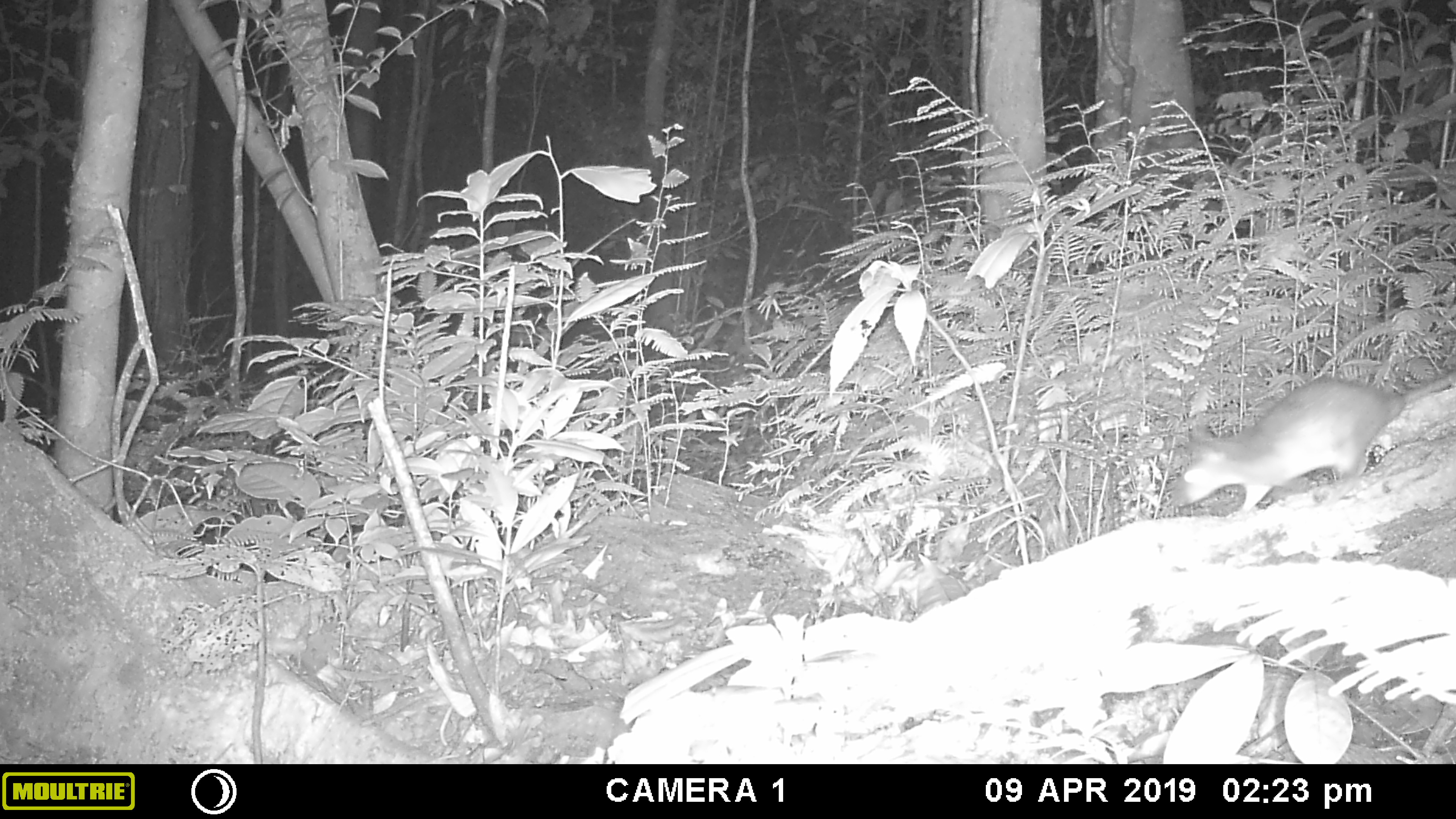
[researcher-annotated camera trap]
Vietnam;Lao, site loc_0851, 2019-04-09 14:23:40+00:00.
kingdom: Animalia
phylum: Chordata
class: Mammalia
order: Rodentia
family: Muridae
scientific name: Muridae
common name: old-world mice and rats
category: unidentified murid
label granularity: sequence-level